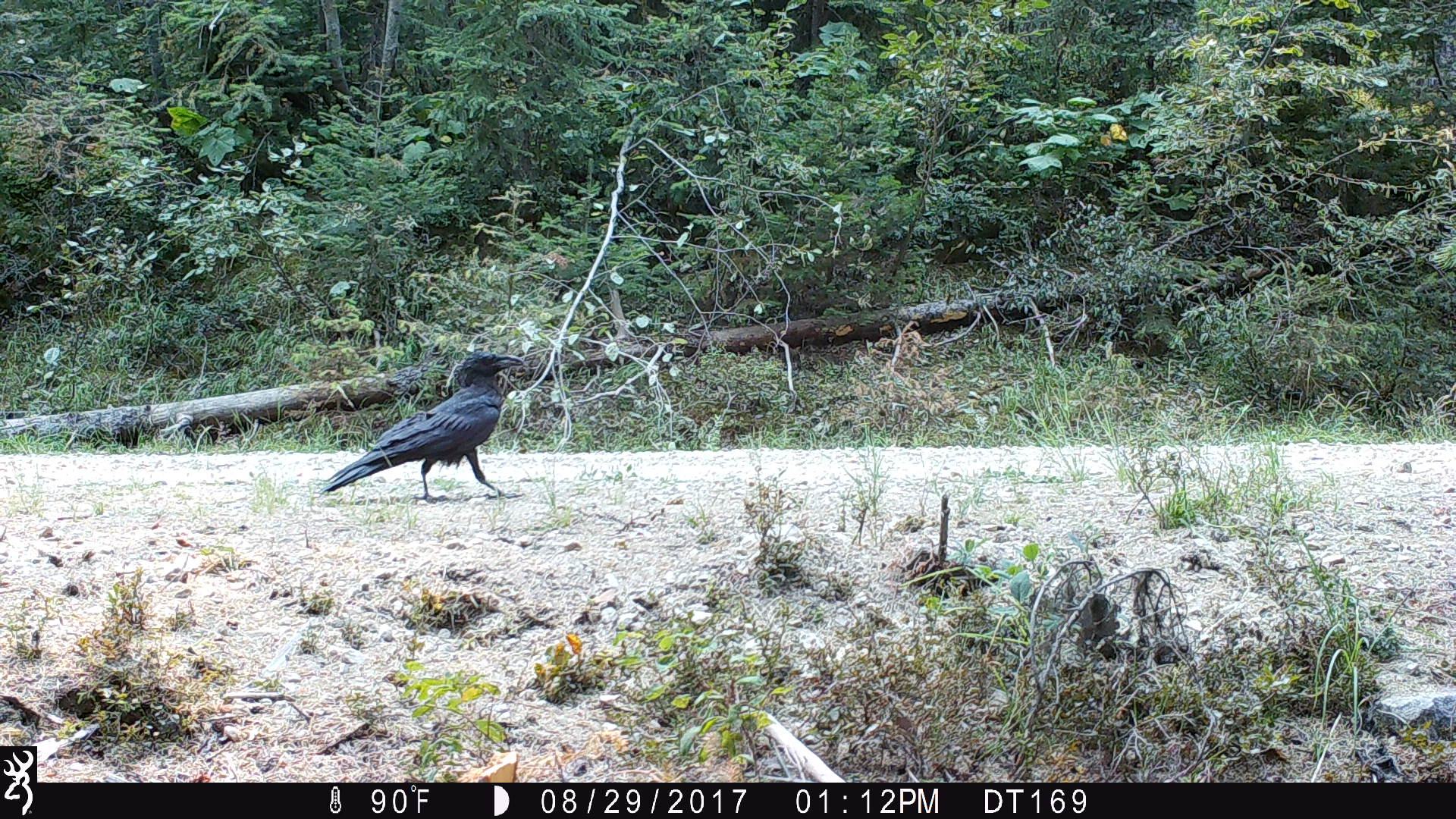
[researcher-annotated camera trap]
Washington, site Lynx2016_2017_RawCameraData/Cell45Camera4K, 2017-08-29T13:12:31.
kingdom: Animalia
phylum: Chordata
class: Aves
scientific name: Aves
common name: birds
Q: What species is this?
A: Aves (birds).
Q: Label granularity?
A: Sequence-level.